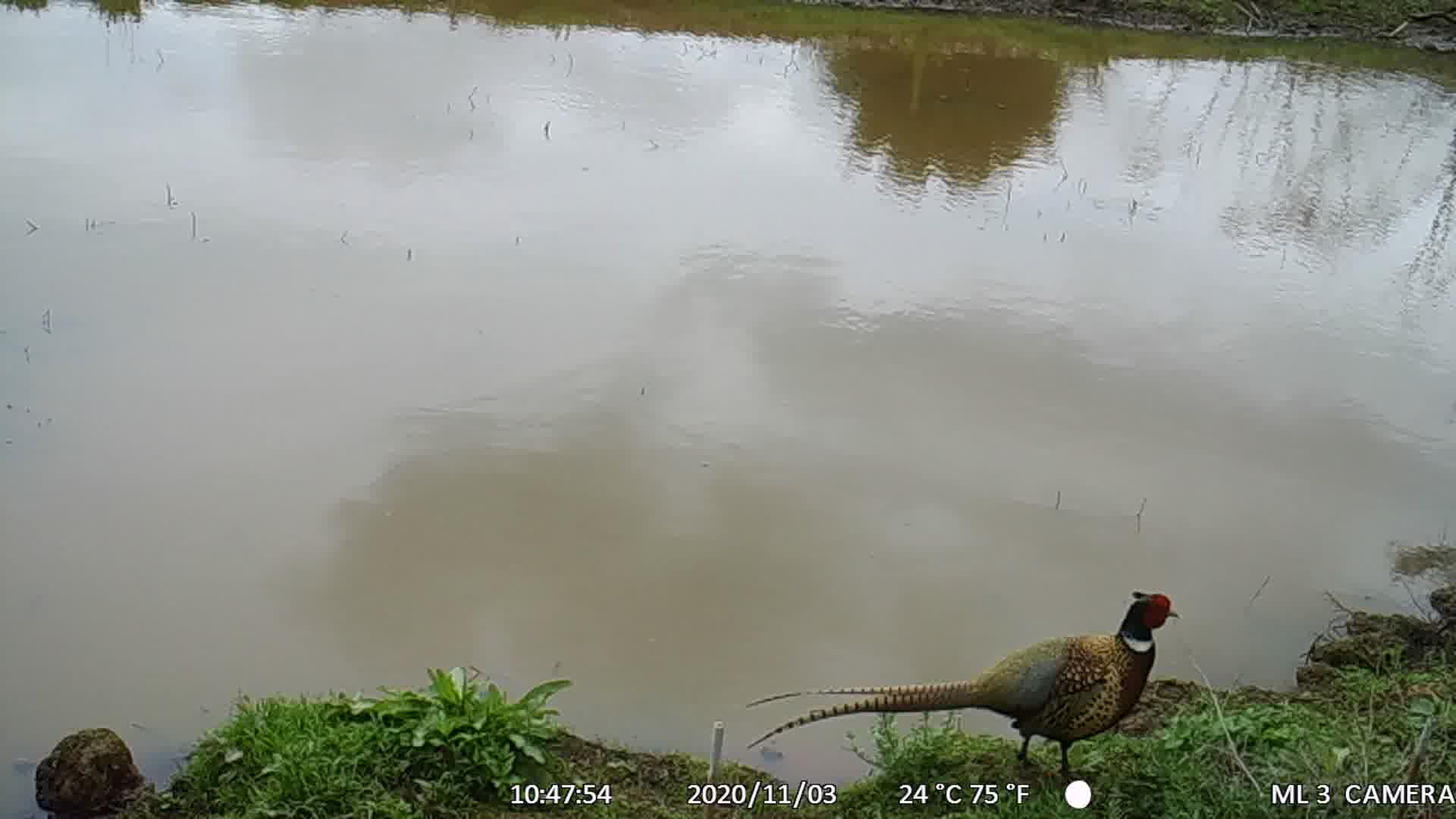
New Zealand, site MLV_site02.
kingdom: Animalia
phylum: Chordata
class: Aves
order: Galliformes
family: Phasianidae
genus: Phasianus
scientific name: Phasianus colchicus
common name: common pheasant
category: pheasant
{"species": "pheasant (common pheasant) (Phasianus colchicus)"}